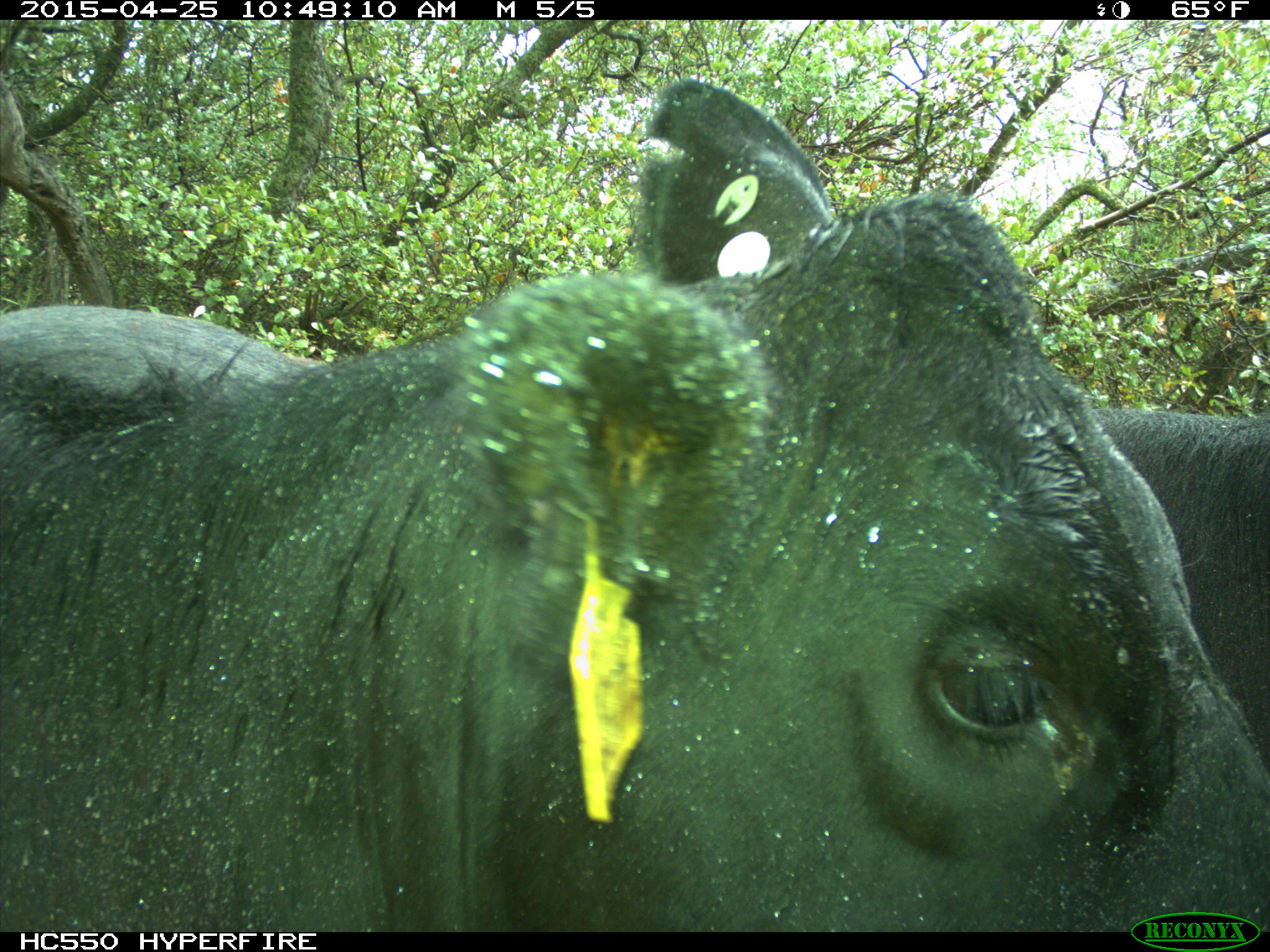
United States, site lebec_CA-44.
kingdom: Animalia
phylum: Chordata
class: Mammalia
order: Artiodactyla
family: Suidae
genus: Sus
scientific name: Sus scrofa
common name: wild boar